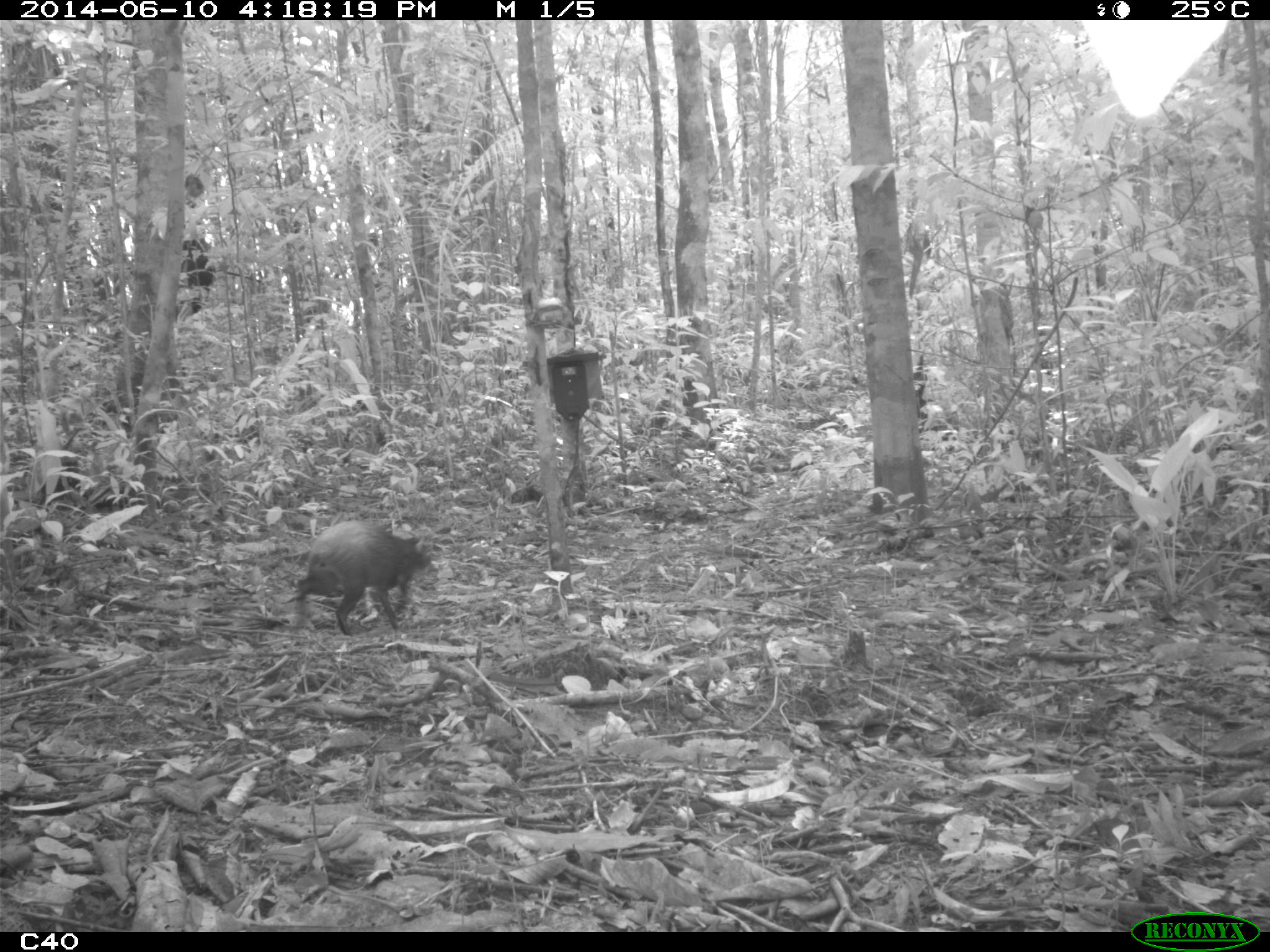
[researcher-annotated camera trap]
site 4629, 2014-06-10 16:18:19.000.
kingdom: Animalia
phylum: Chordata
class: Mammalia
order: Rodentia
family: Dasyproctidae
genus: Dasyprocta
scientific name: Dasyprocta leporina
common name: red-rumped agouti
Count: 1.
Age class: adult.